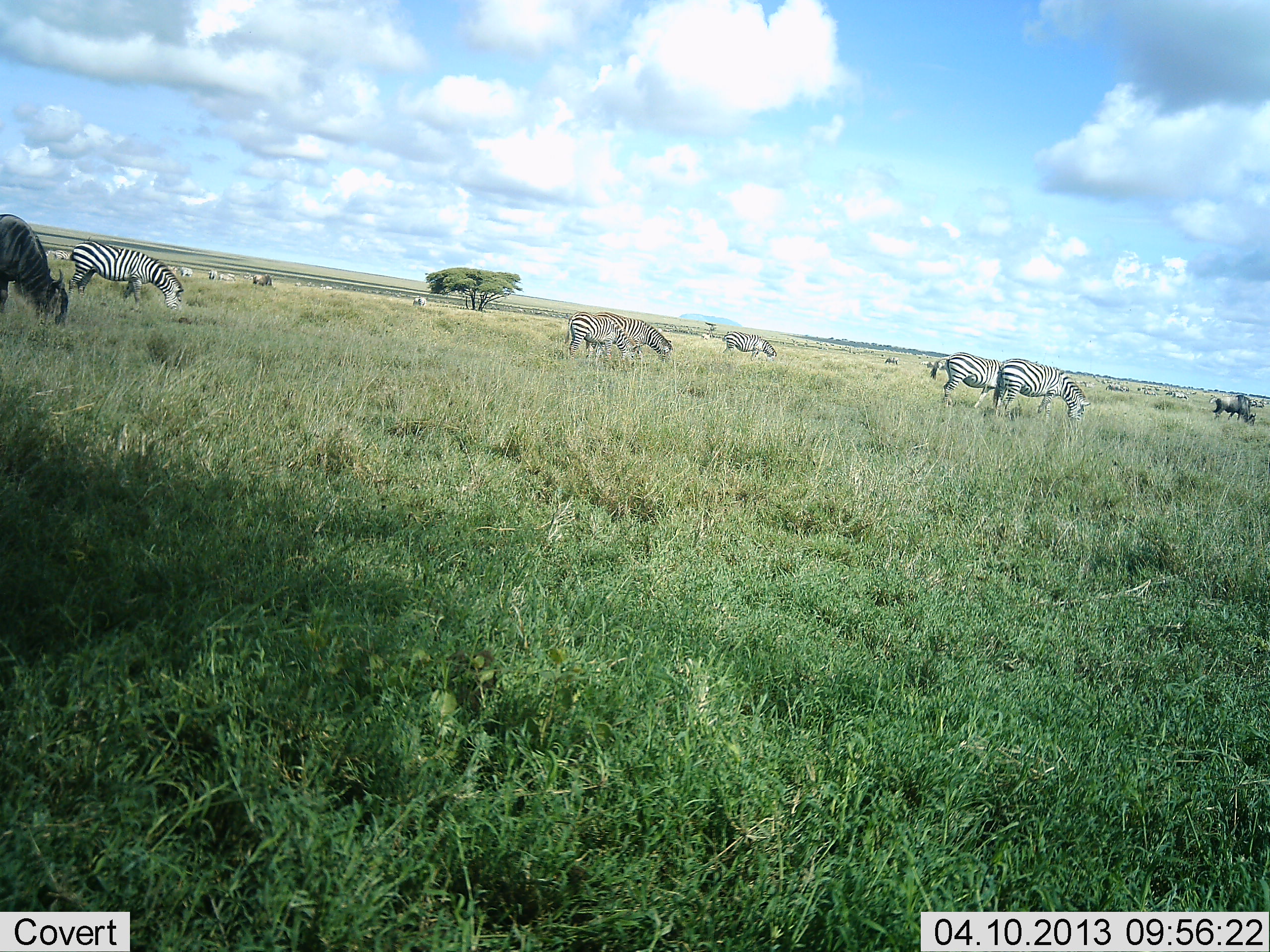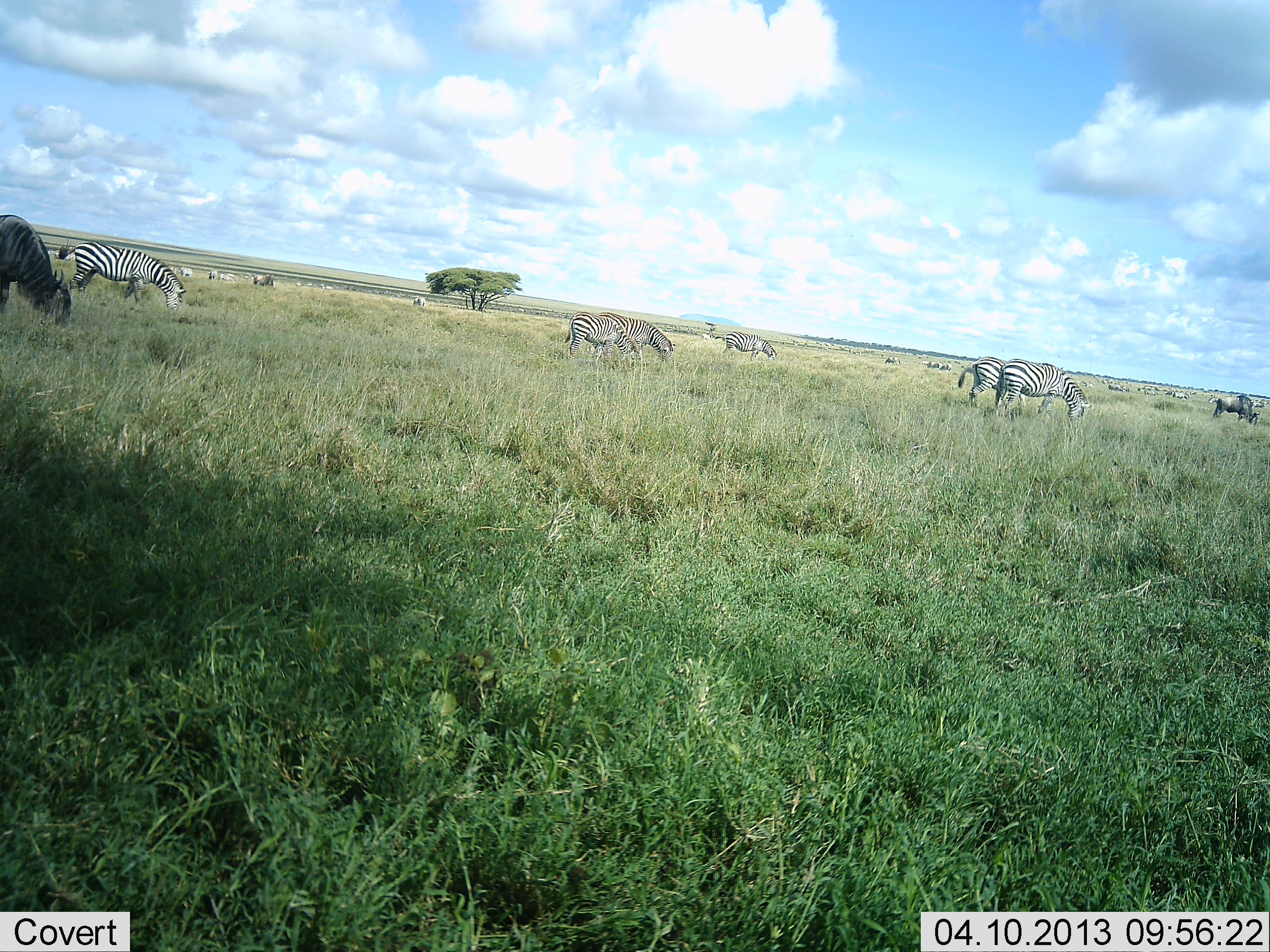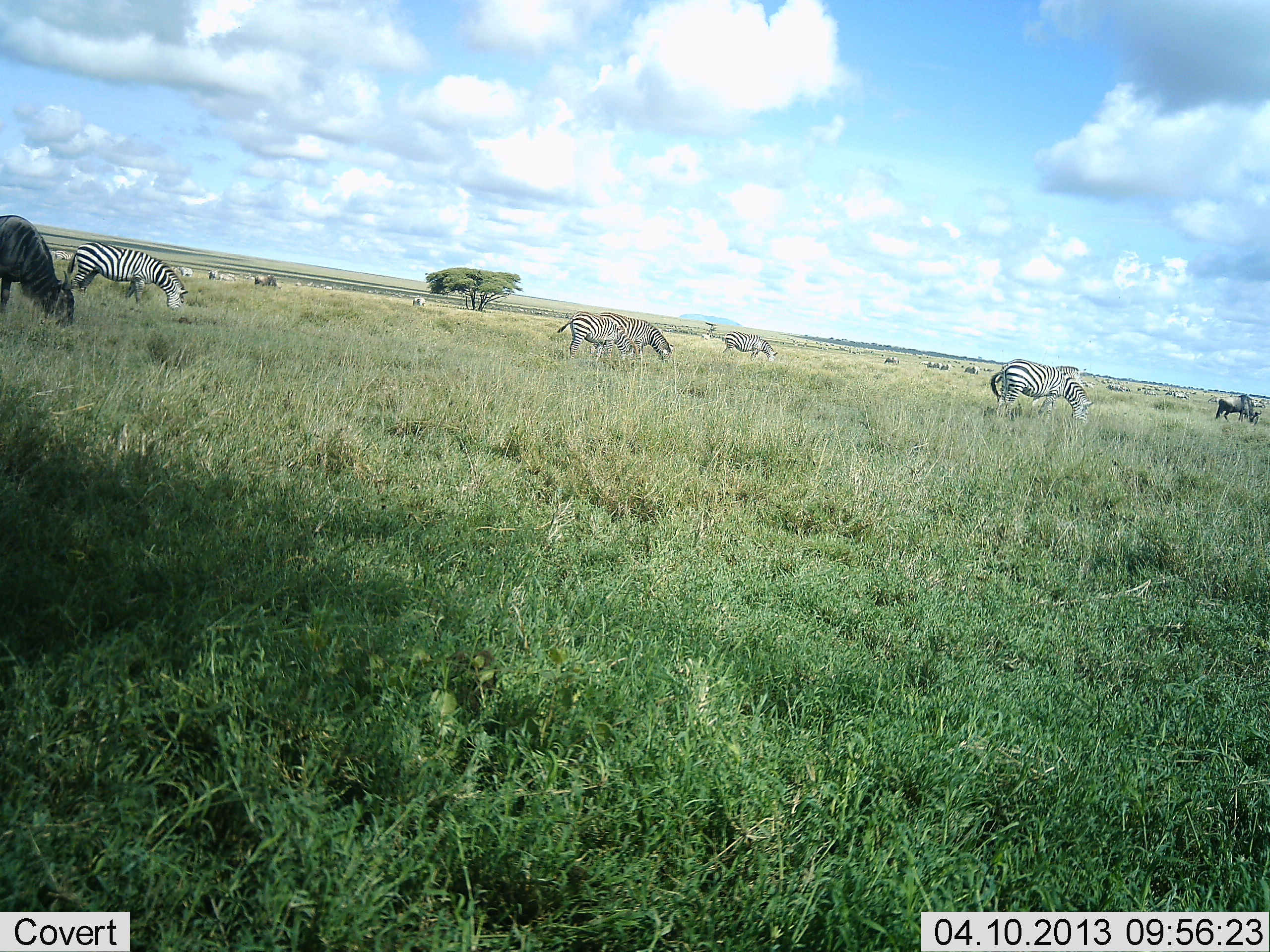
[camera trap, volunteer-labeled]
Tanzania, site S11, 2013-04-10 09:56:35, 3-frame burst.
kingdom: Animalia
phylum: Chordata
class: Mammalia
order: Artiodactyla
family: Bovidae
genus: Connochaetes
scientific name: Connochaetes taurinus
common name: blue wildebeest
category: wildebeest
Wildebeest (blue wildebeest) (Connochaetes taurinus), count 3. Behavior (volunteer vote fractions): standing 14%, resting 0%, moving 21%, interacting 0%. Young present (vote fraction): 0%. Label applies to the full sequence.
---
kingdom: Animalia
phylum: Chordata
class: Mammalia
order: Perissodactyla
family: Equidae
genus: Equus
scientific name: Equus quagga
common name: plains zebra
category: zebra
Zebra (plains zebra) (Equus quagga), count 10. Behavior (volunteer vote fractions): standing 39%, resting 4%, moving 30%, interacting 4%. Young present (vote fraction): 4%. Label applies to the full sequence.